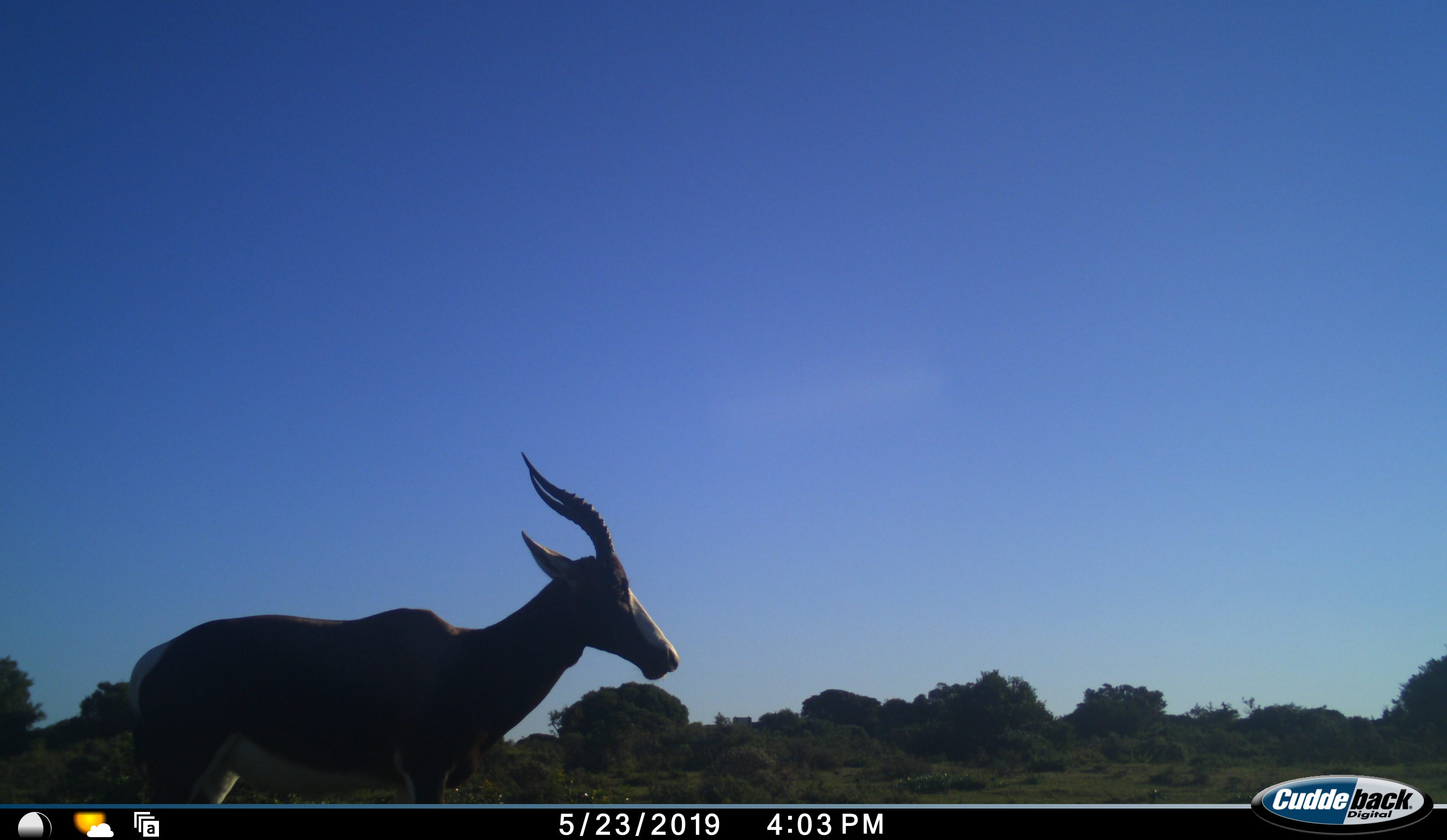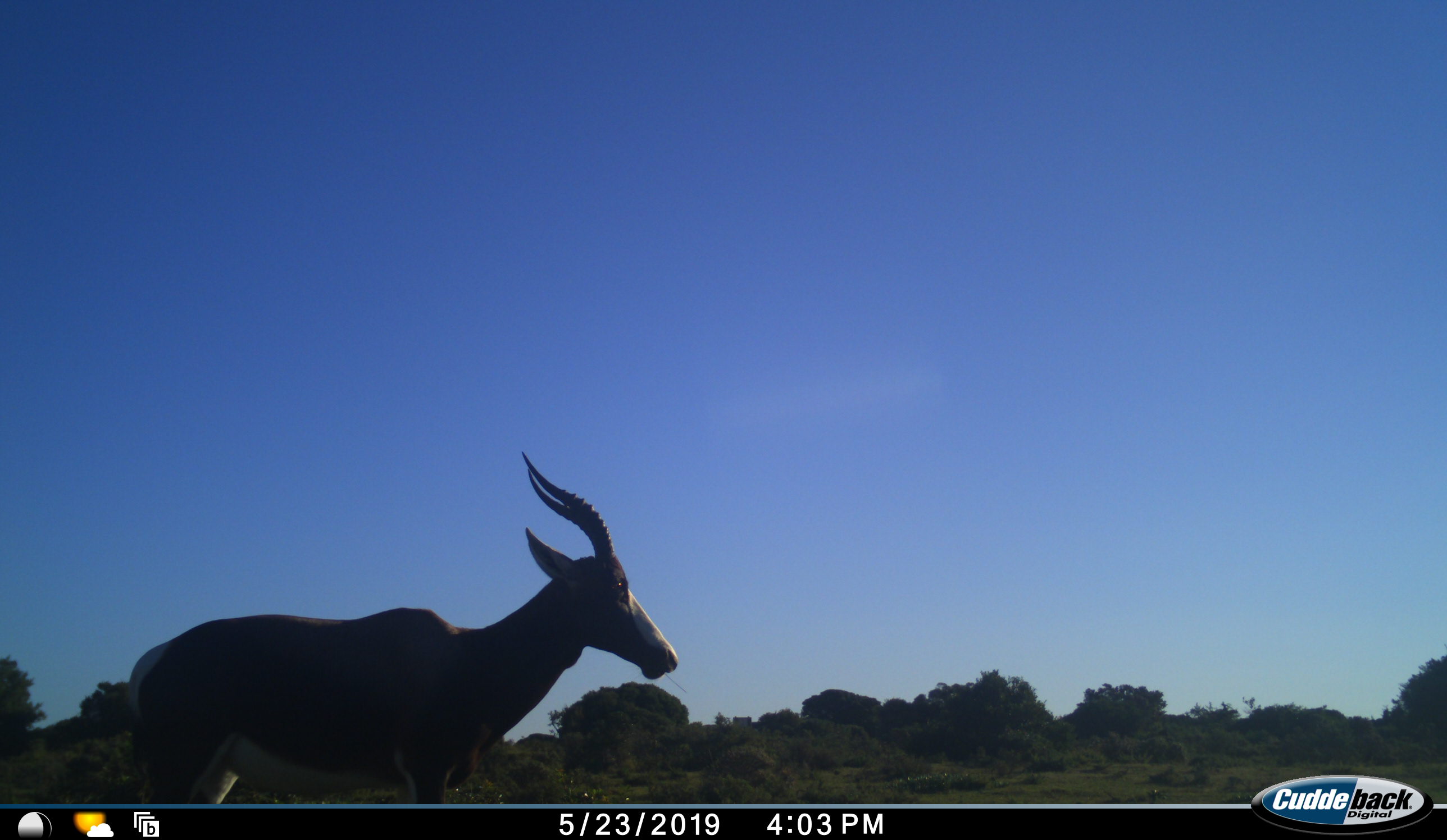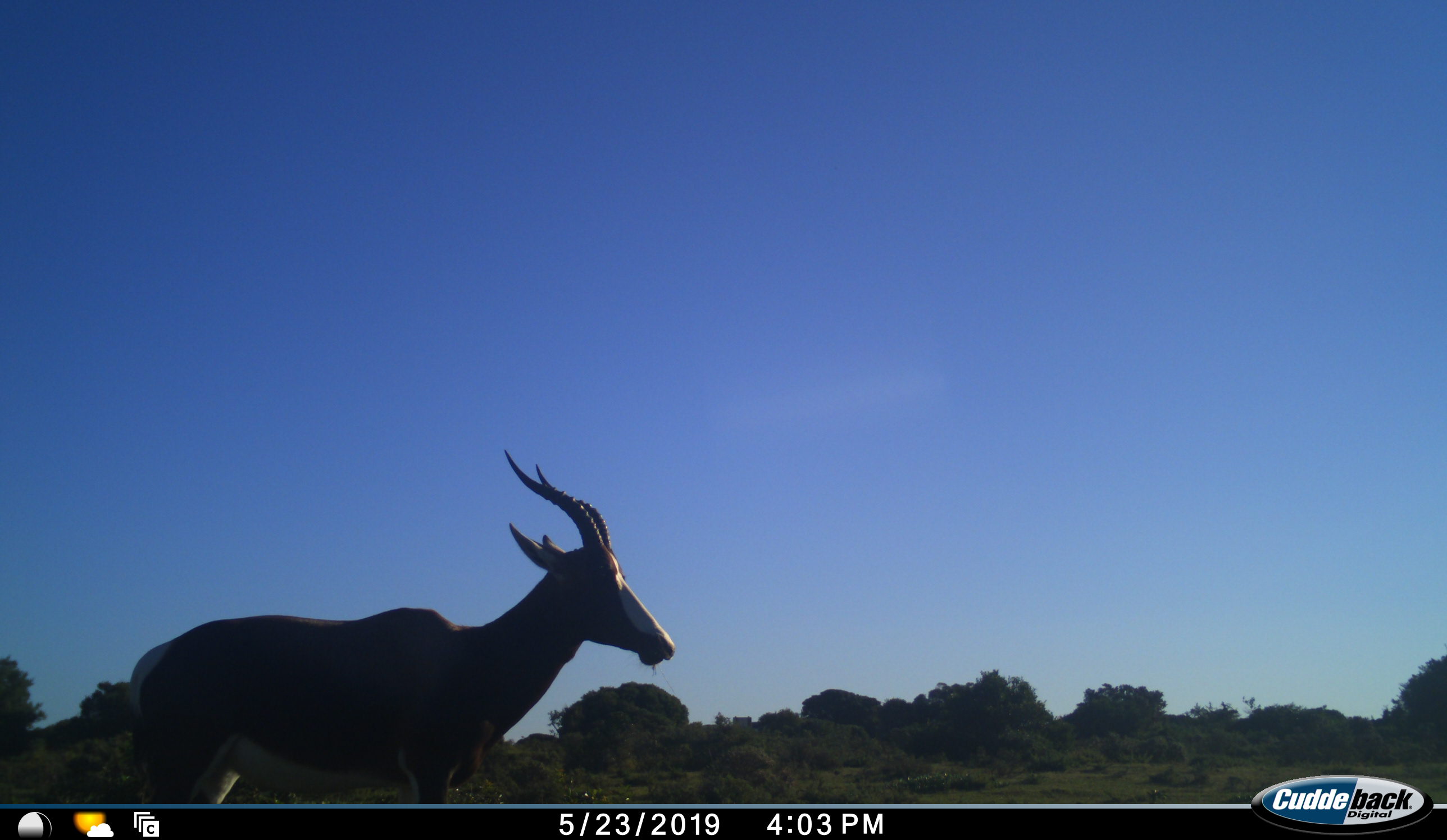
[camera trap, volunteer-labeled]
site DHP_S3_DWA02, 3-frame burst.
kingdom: Animalia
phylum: Chordata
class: Mammalia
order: Artiodactyla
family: Bovidae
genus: Damaliscus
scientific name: Damaliscus pygargus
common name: bontebok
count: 1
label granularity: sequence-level